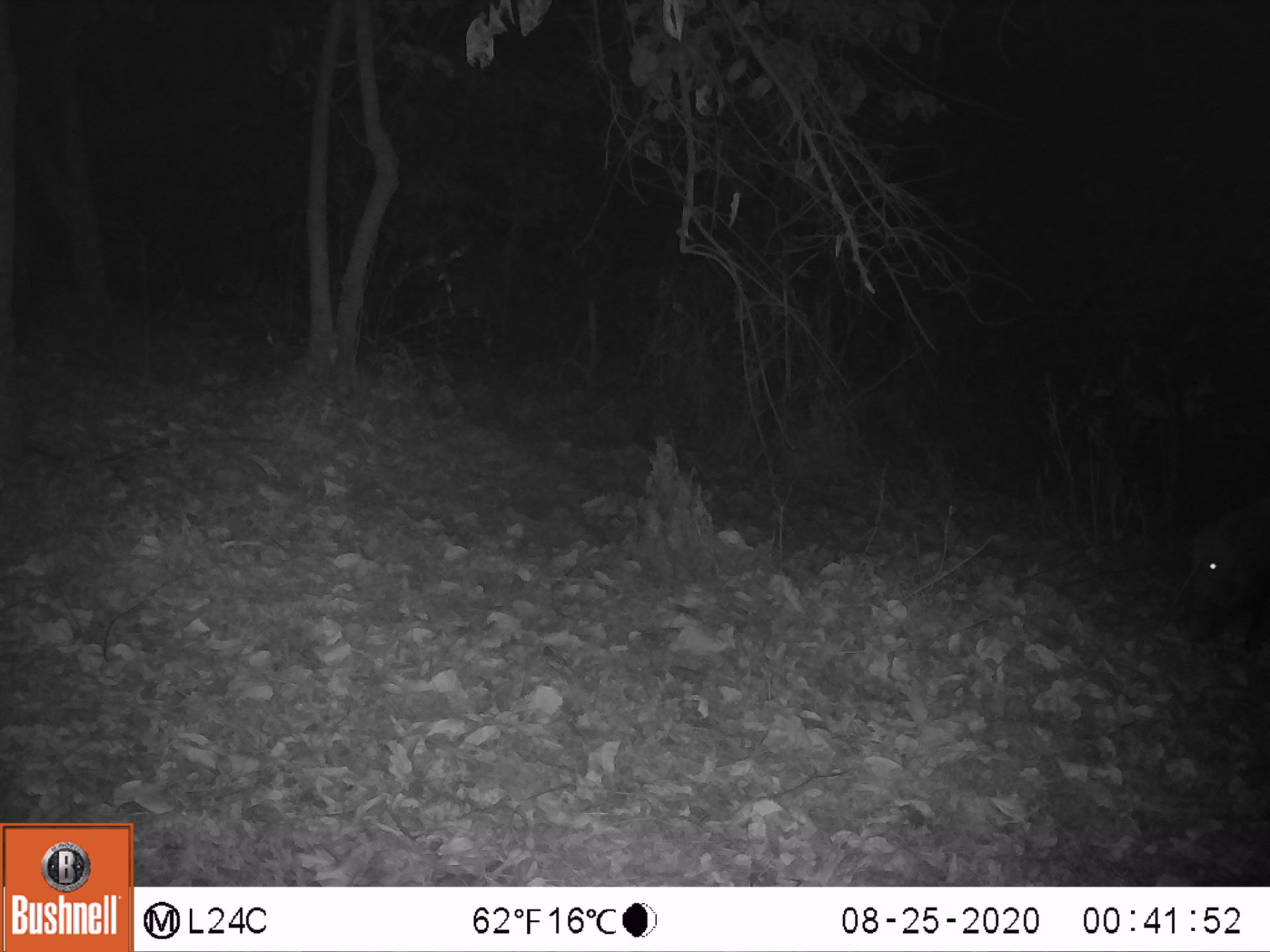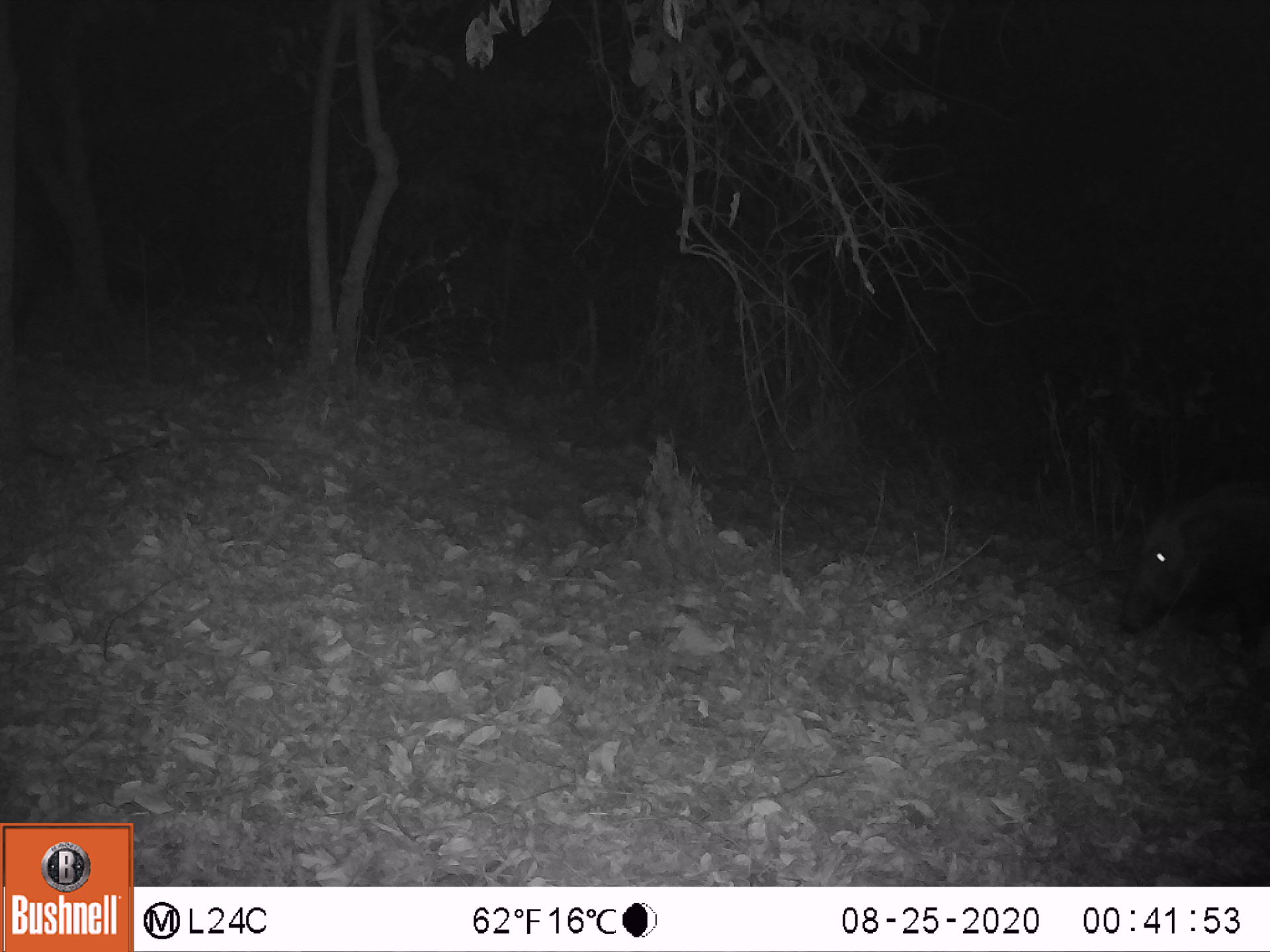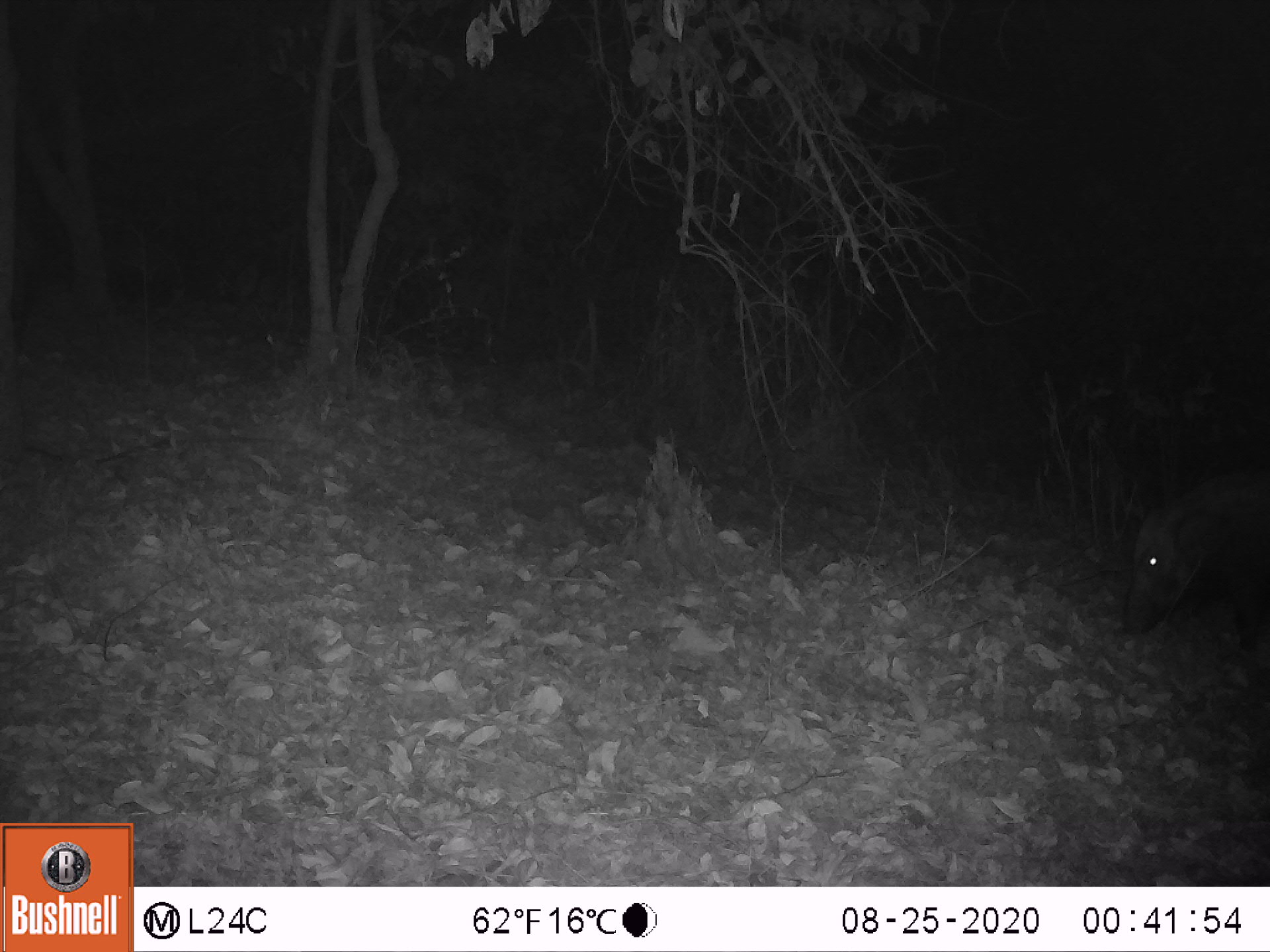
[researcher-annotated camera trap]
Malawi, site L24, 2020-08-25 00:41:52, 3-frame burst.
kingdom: Animalia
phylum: Chordata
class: Mammalia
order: Artiodactyla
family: Suidae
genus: Potamochoerus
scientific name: Potamochoerus larvatus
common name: bushpig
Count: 1.